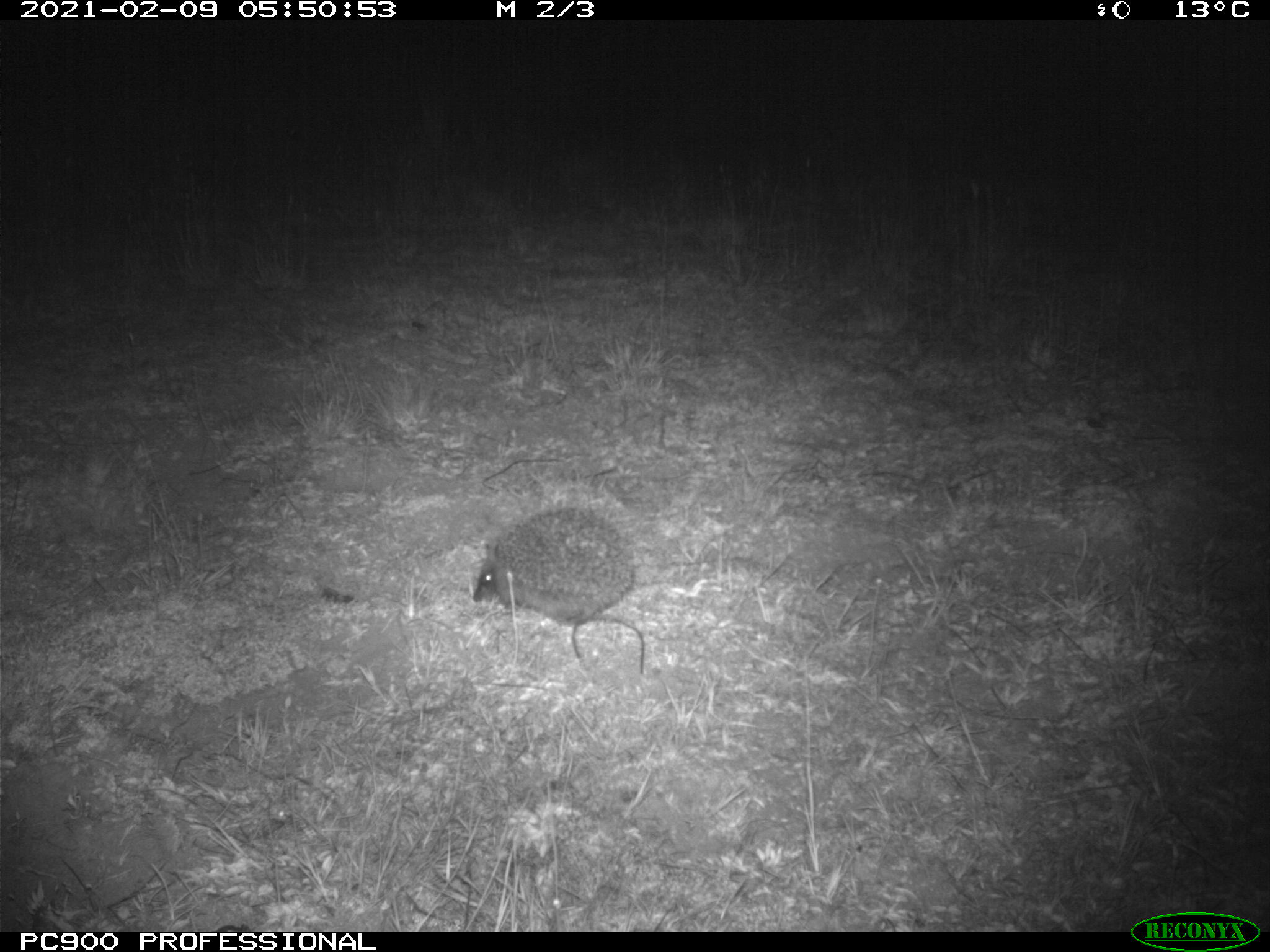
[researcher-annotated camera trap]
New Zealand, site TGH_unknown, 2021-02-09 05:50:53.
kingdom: Animalia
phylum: Chordata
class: Mammalia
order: Eulipotyphla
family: Erinaceidae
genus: Erinaceus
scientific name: Erinaceus europaeus europaeus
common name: european hedgehog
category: hedgehog